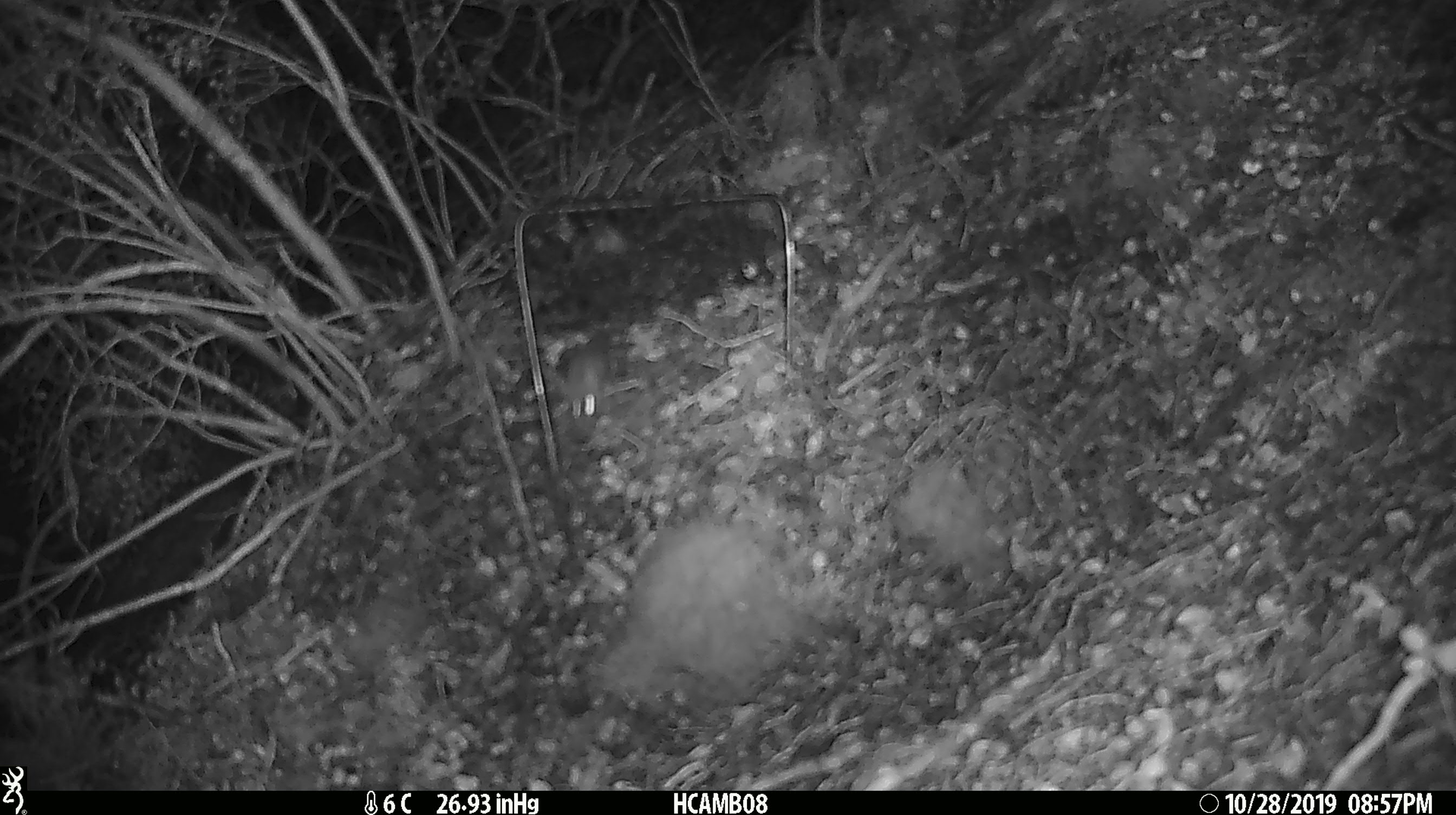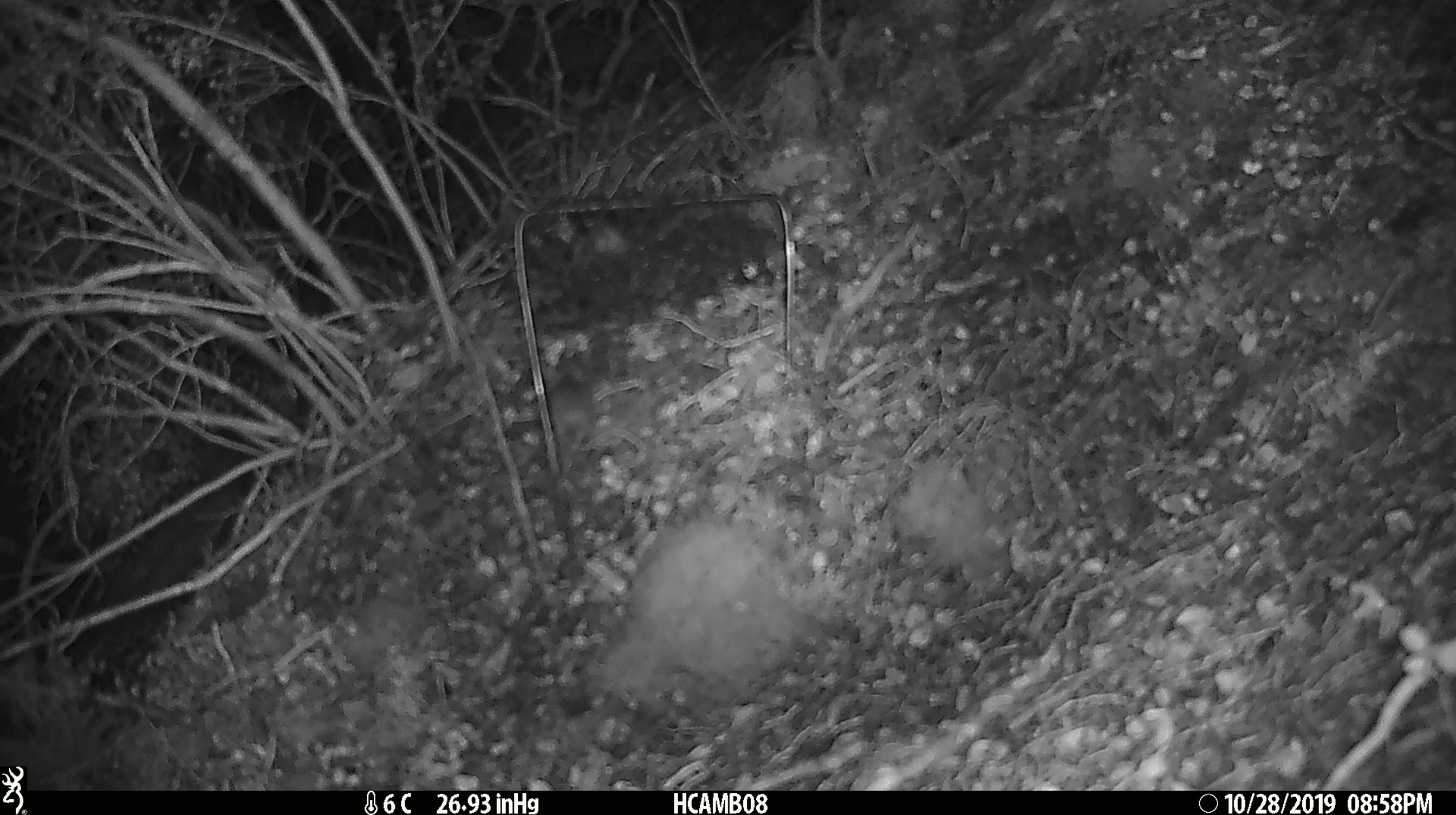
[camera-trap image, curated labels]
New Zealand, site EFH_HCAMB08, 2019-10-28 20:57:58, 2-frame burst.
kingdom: Animalia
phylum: Chordata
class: Mammalia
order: Rodentia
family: Muridae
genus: Mus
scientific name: Mus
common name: mouse